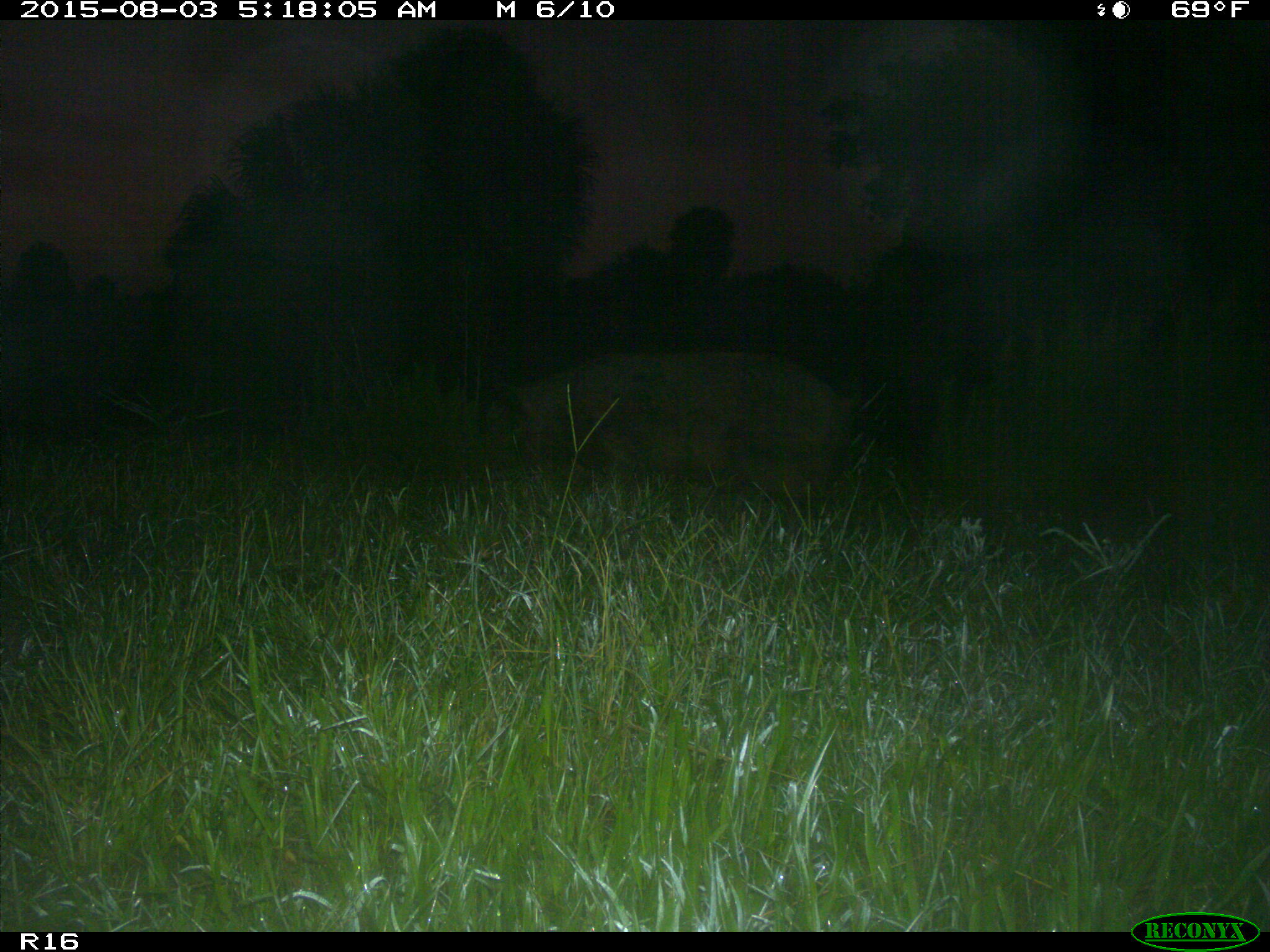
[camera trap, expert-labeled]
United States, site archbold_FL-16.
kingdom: Animalia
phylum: Chordata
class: Mammalia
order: Artiodactyla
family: Suidae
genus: Sus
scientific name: Sus scrofa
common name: wild boar